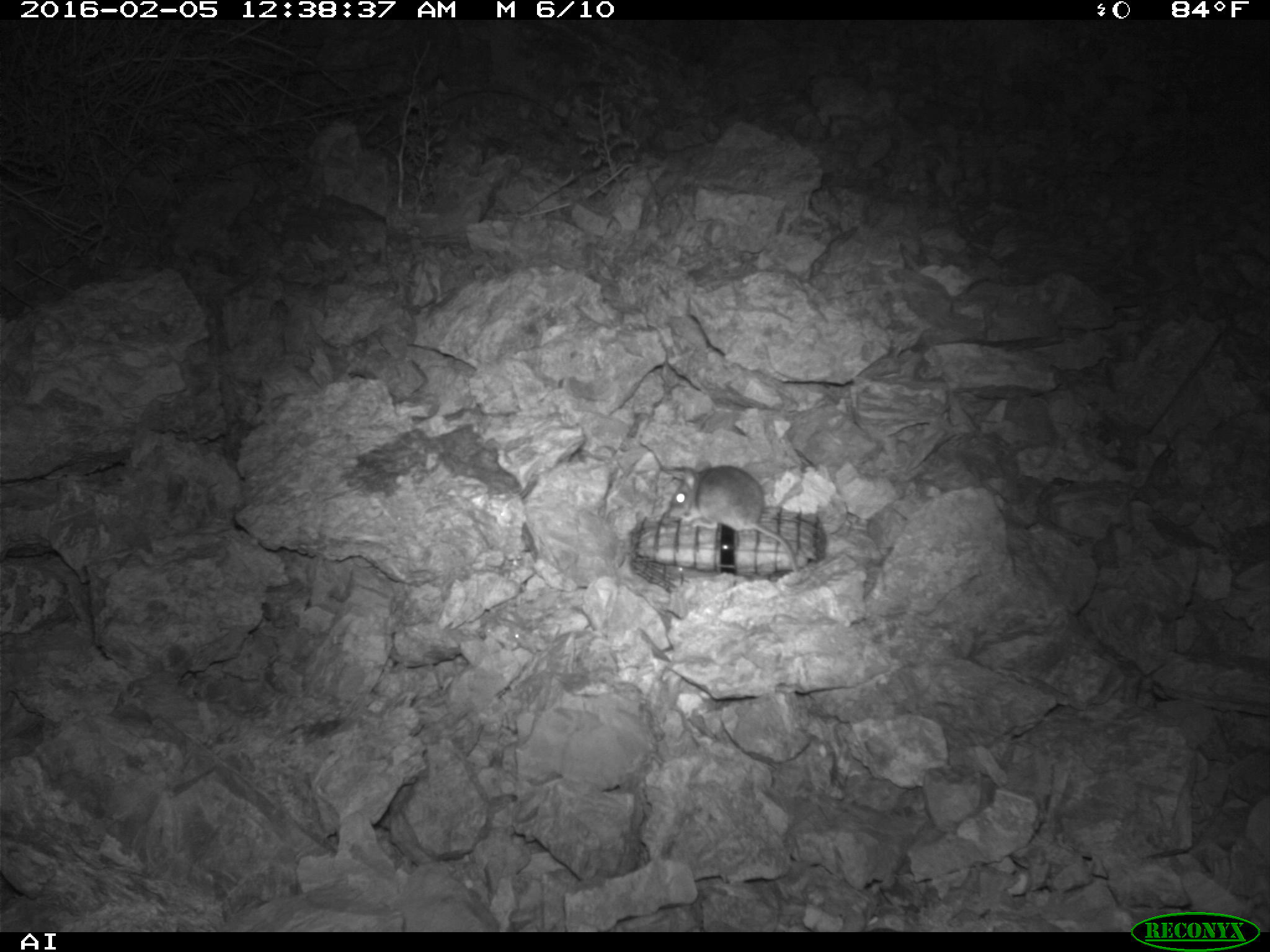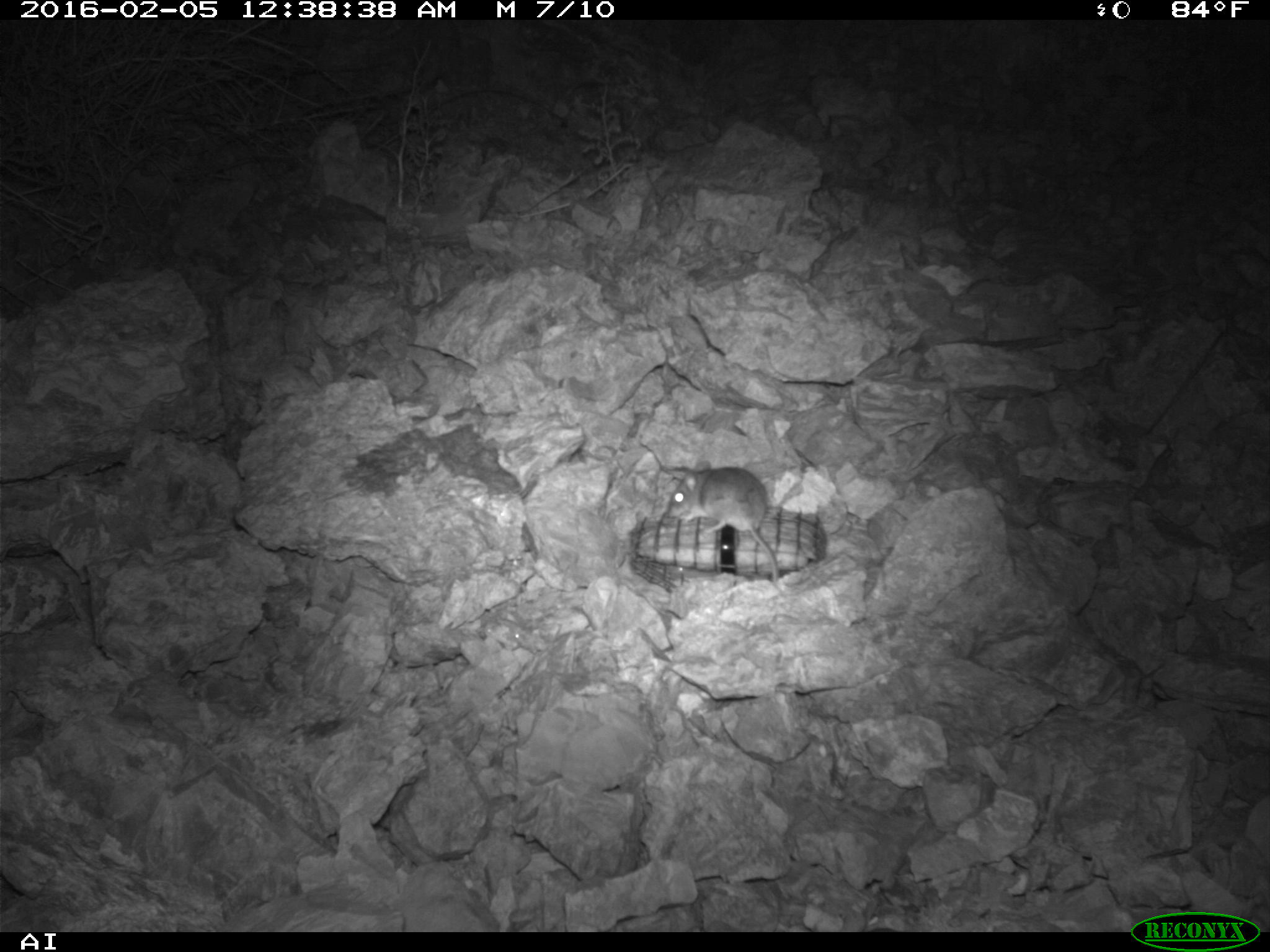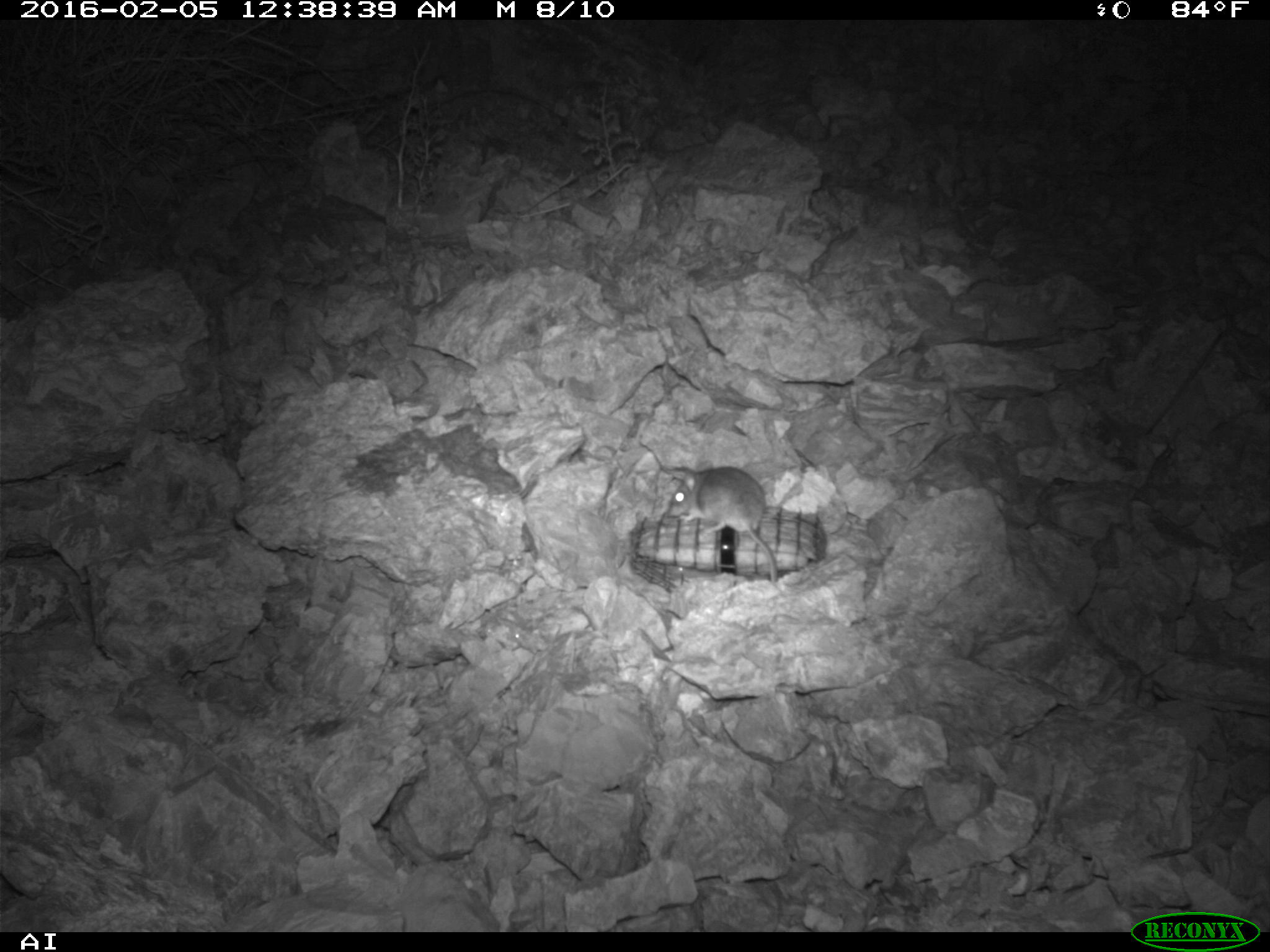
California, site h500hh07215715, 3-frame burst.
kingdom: Animalia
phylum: Chordata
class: Mammalia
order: Rodentia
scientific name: Rodentia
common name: rodent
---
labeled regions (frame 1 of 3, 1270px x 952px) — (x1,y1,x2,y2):
rodent: (662,463,798,575)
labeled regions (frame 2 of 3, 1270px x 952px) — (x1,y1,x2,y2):
rodent: (668,460,778,584)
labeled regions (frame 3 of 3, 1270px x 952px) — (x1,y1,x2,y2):
rodent: (667,465,777,582)